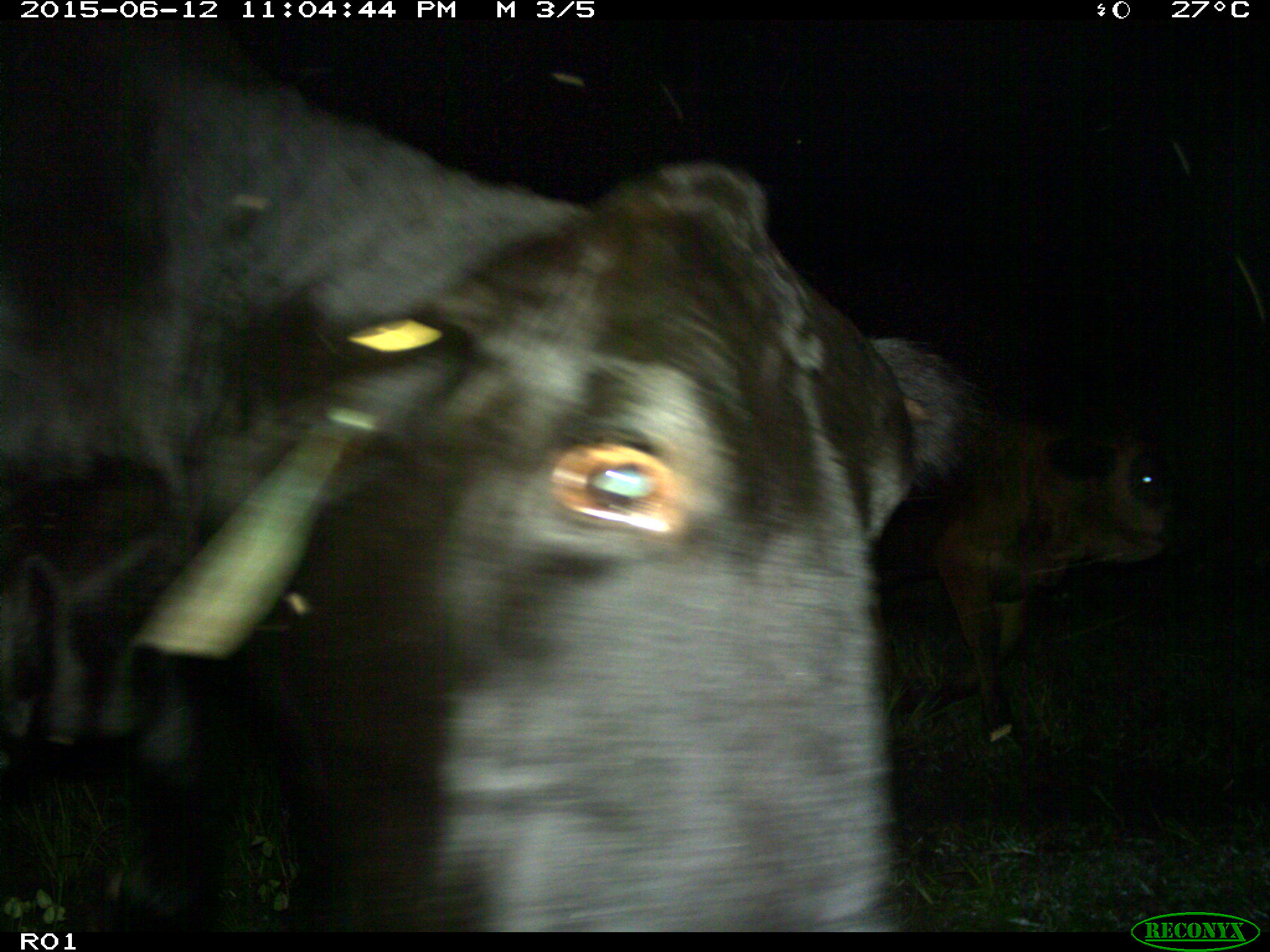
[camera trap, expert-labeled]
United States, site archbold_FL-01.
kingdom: Animalia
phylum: Chordata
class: Mammalia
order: Artiodactyla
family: Bovidae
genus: Bos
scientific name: Bos taurus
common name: domestic cow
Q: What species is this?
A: Bos taurus (domestic cow).